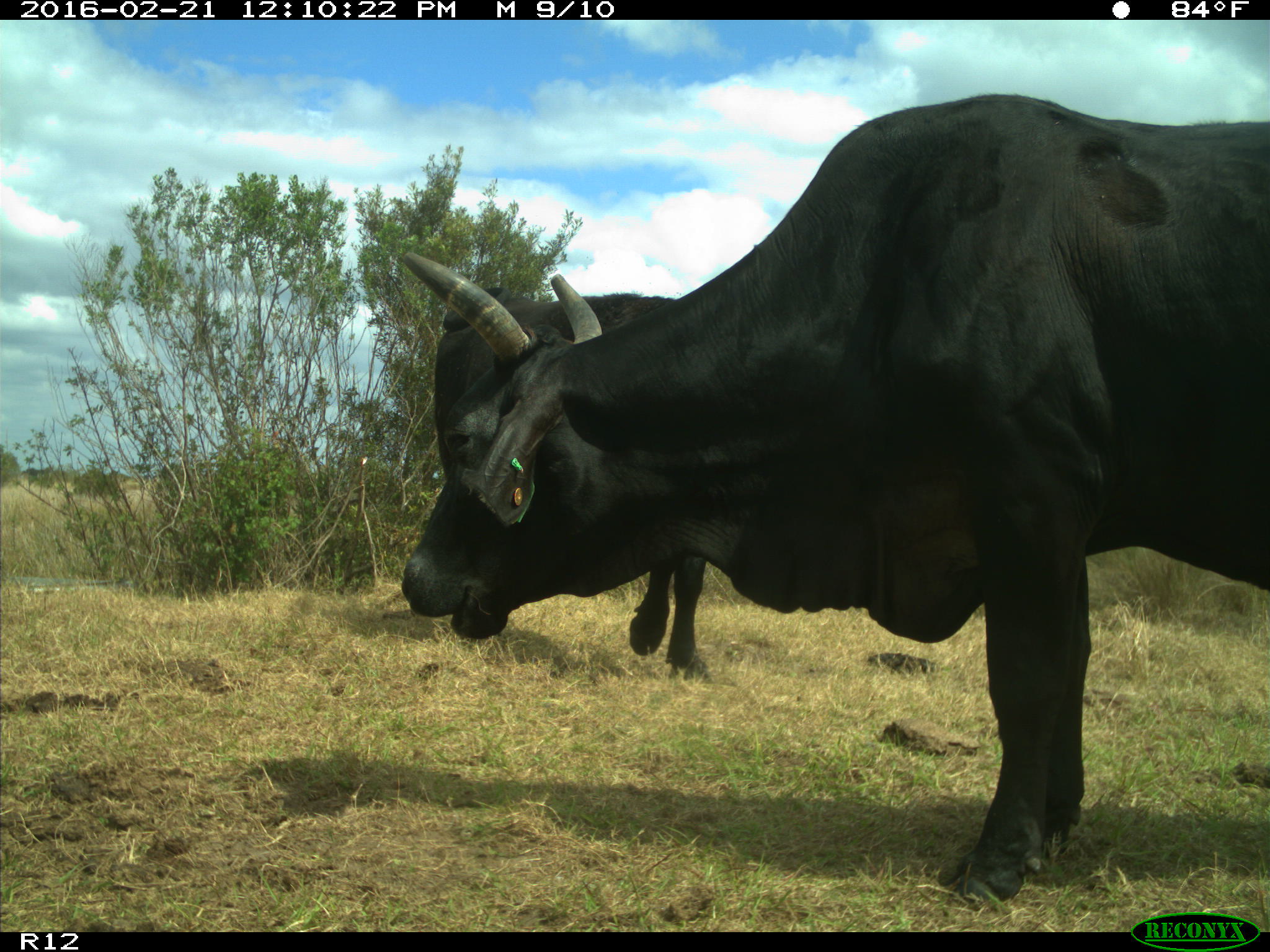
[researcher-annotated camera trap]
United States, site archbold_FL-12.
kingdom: Animalia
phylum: Chordata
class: Mammalia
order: Artiodactyla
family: Bovidae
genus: Bos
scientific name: Bos taurus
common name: domestic cow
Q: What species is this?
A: Bos taurus (domestic cow).